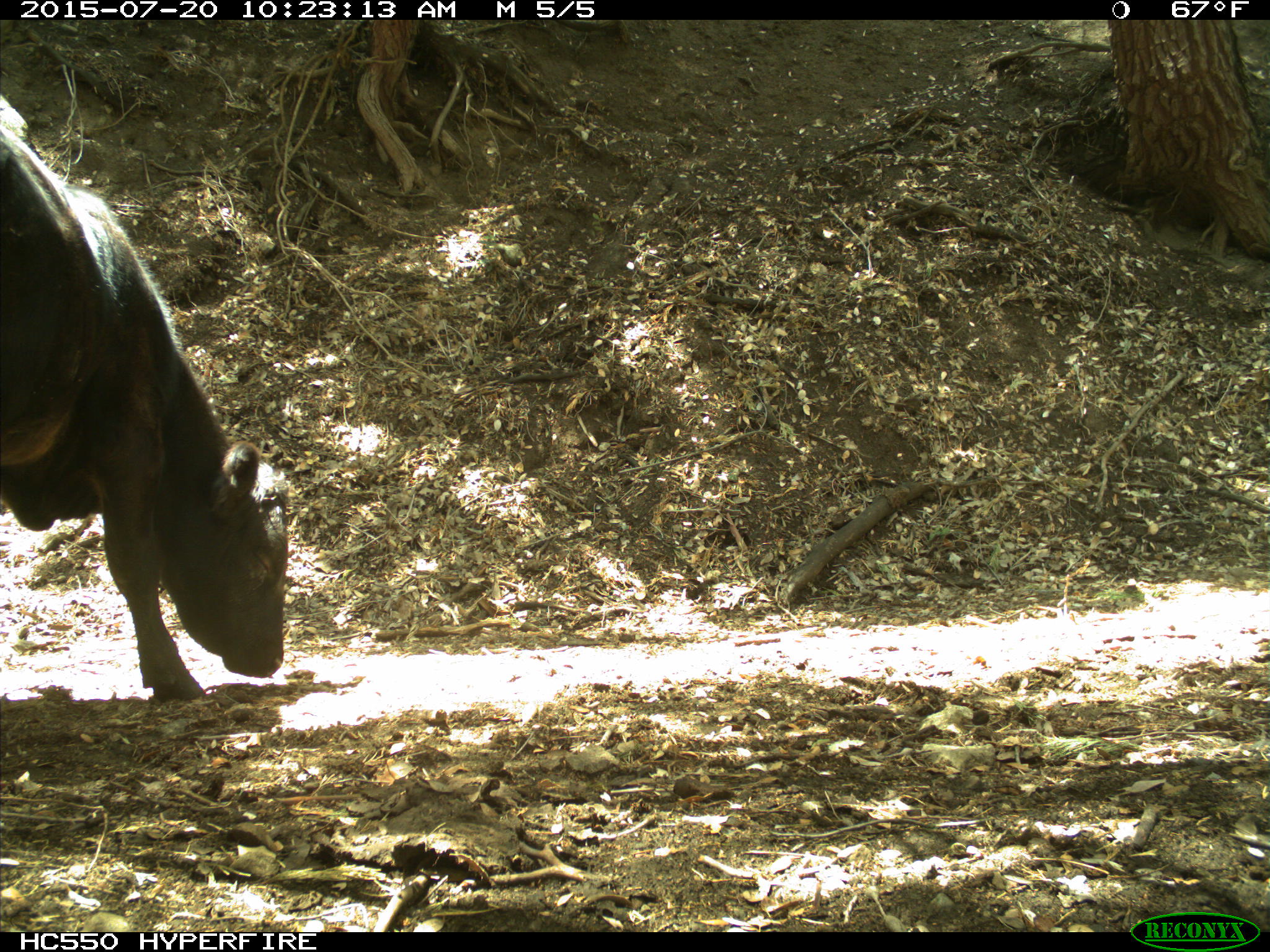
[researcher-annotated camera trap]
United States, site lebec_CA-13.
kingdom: Animalia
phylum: Chordata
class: Mammalia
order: Artiodactyla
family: Bovidae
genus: Bos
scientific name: Bos taurus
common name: domestic cow